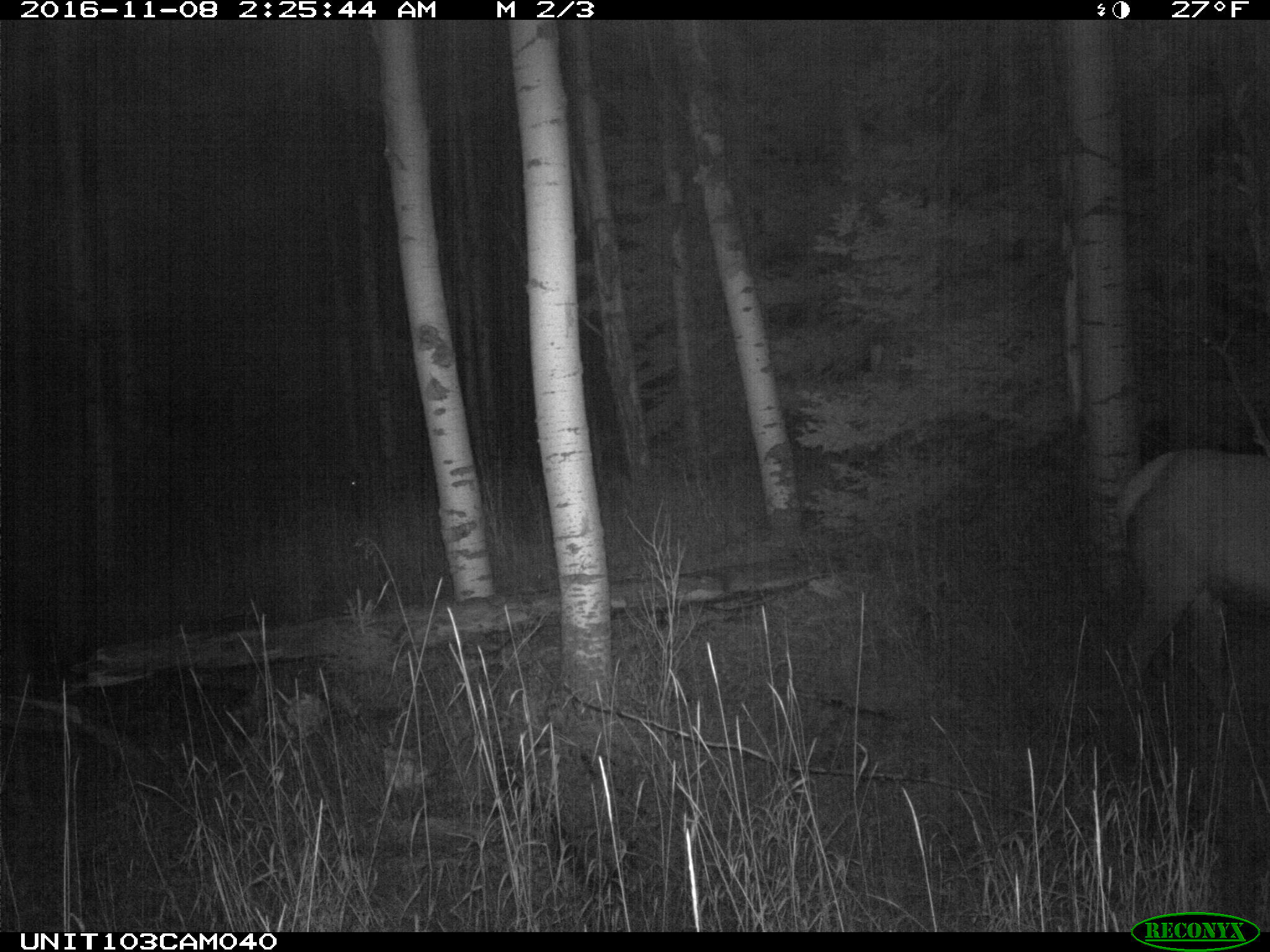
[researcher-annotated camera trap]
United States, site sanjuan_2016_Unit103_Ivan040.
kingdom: Animalia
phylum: Chordata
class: Mammalia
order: Artiodactyla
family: Cervidae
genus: Cervus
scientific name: Cervus elaphus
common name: red deer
Cervus elaphus (red deer).